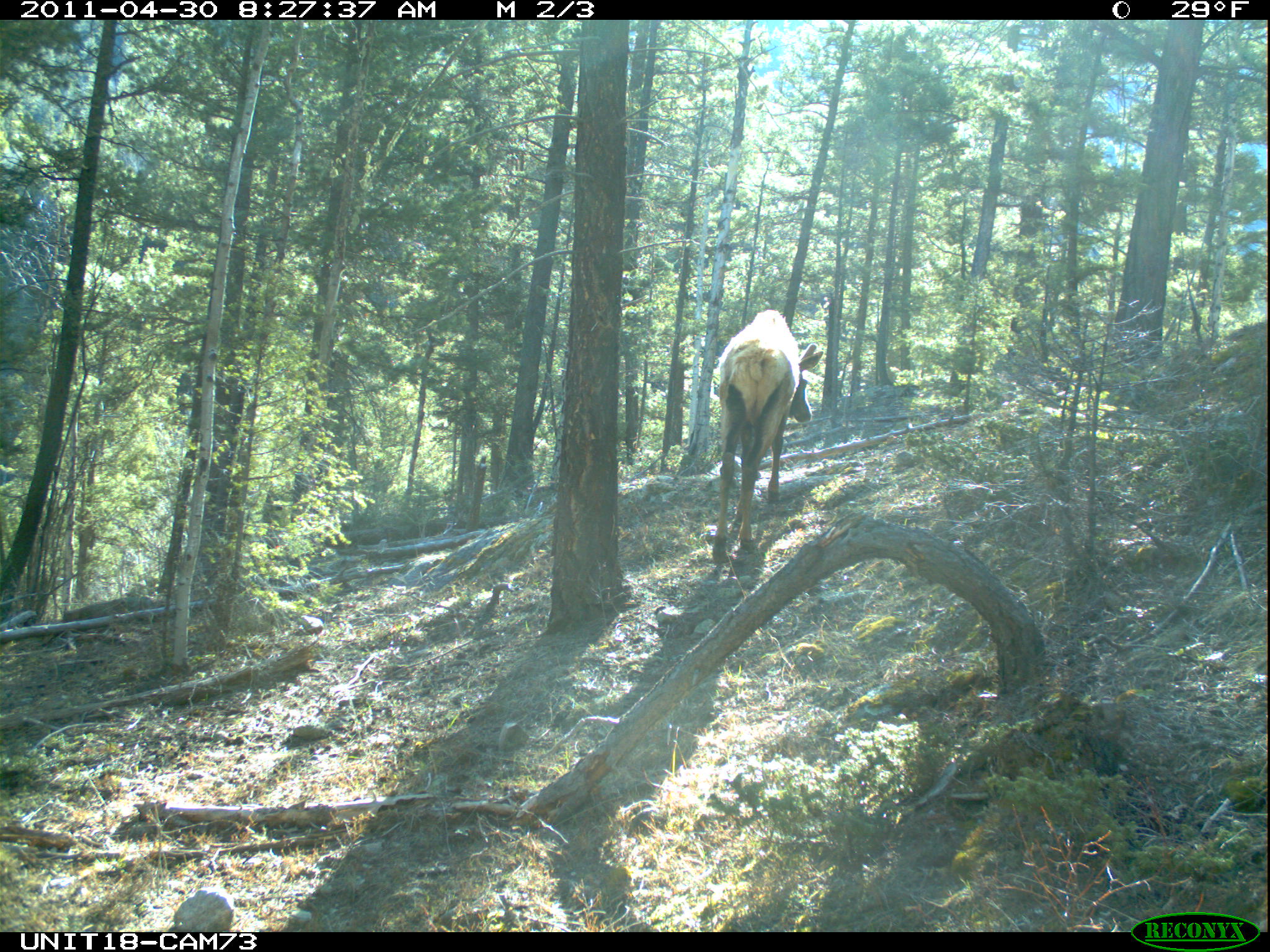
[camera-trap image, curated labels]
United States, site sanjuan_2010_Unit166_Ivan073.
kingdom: Animalia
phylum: Chordata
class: Mammalia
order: Artiodactyla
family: Cervidae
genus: Cervus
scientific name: Cervus elaphus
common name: red deer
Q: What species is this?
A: Cervus elaphus (red deer).